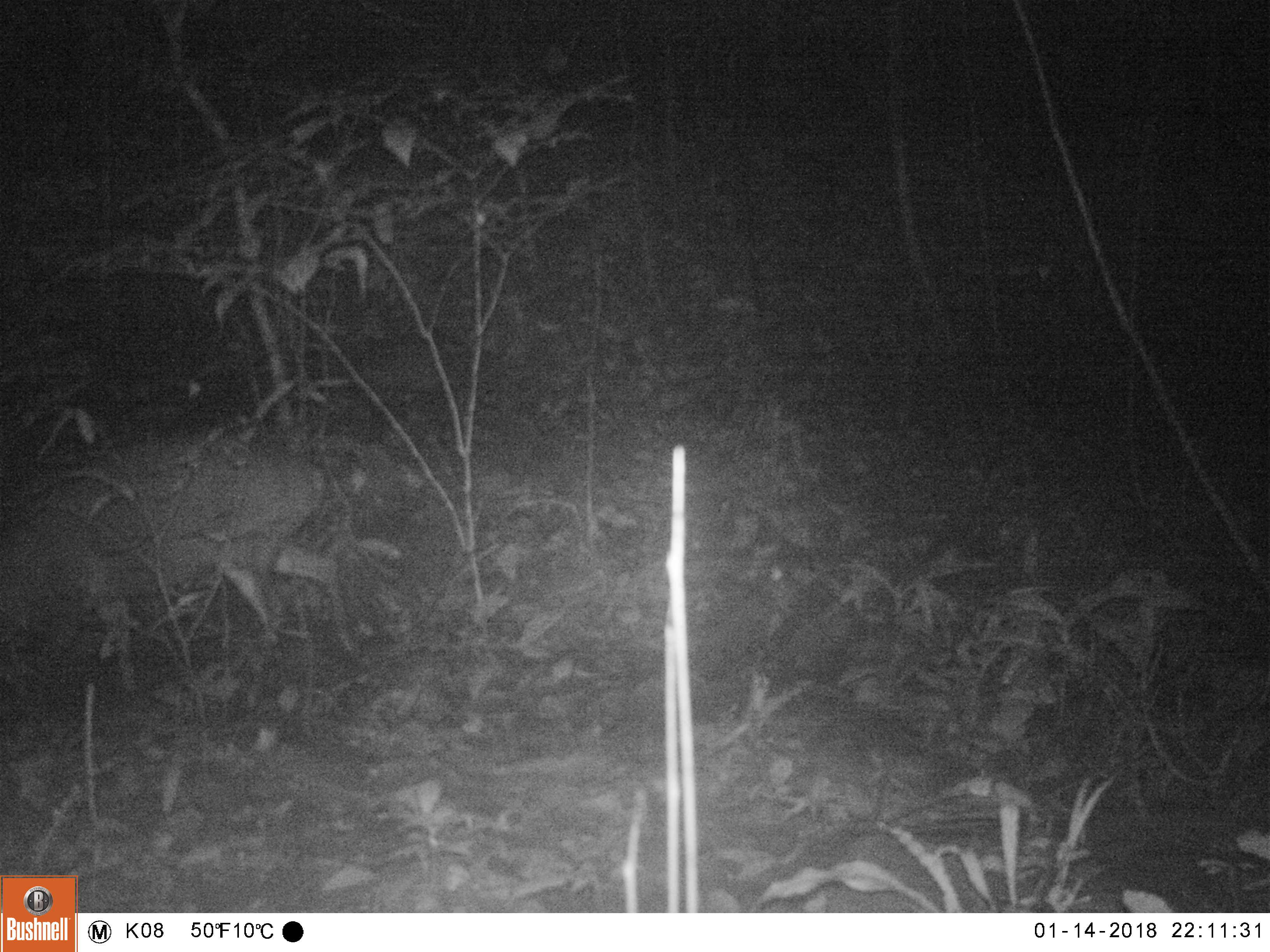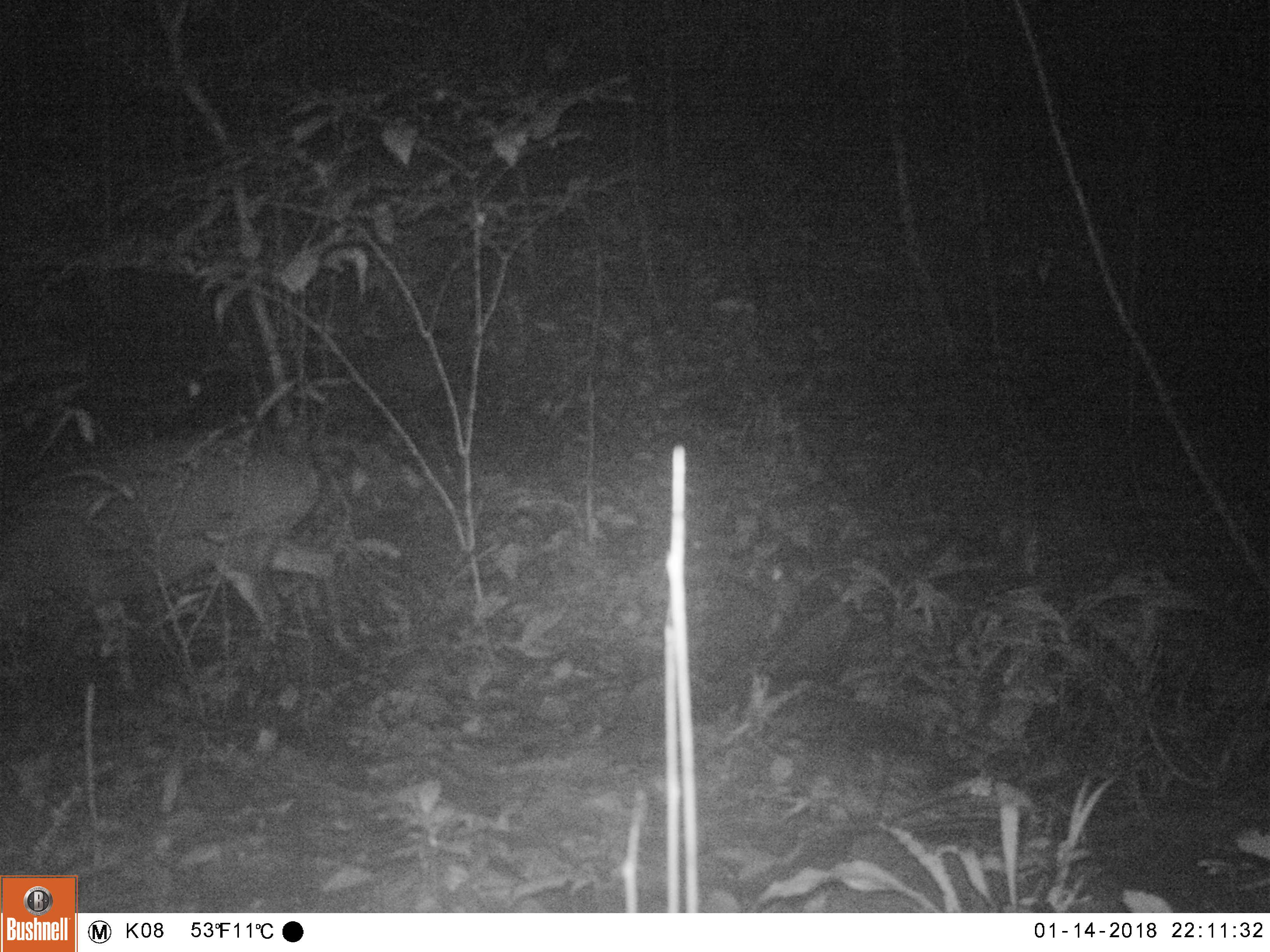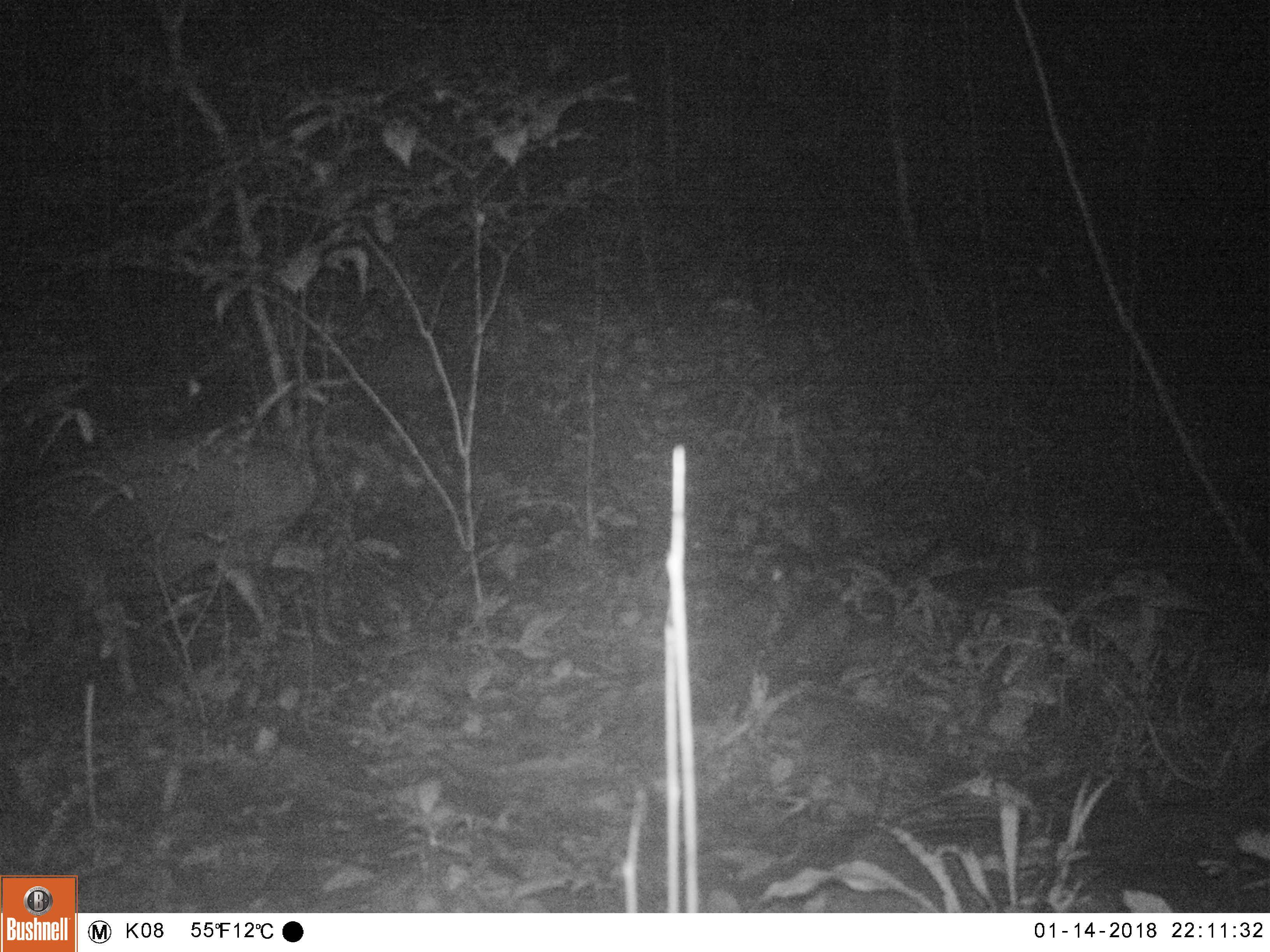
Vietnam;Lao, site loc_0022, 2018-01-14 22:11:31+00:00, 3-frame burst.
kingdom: Animalia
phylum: Chordata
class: Mammalia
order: Artiodactyla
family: Cervidae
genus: Muntiacus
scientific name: Muntiacus vuquangensis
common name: large-antlered muntjac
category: large antlered muntjac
Large antlered muntjac (large-antlered muntjac) (Muntiacus vuquangensis). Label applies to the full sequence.